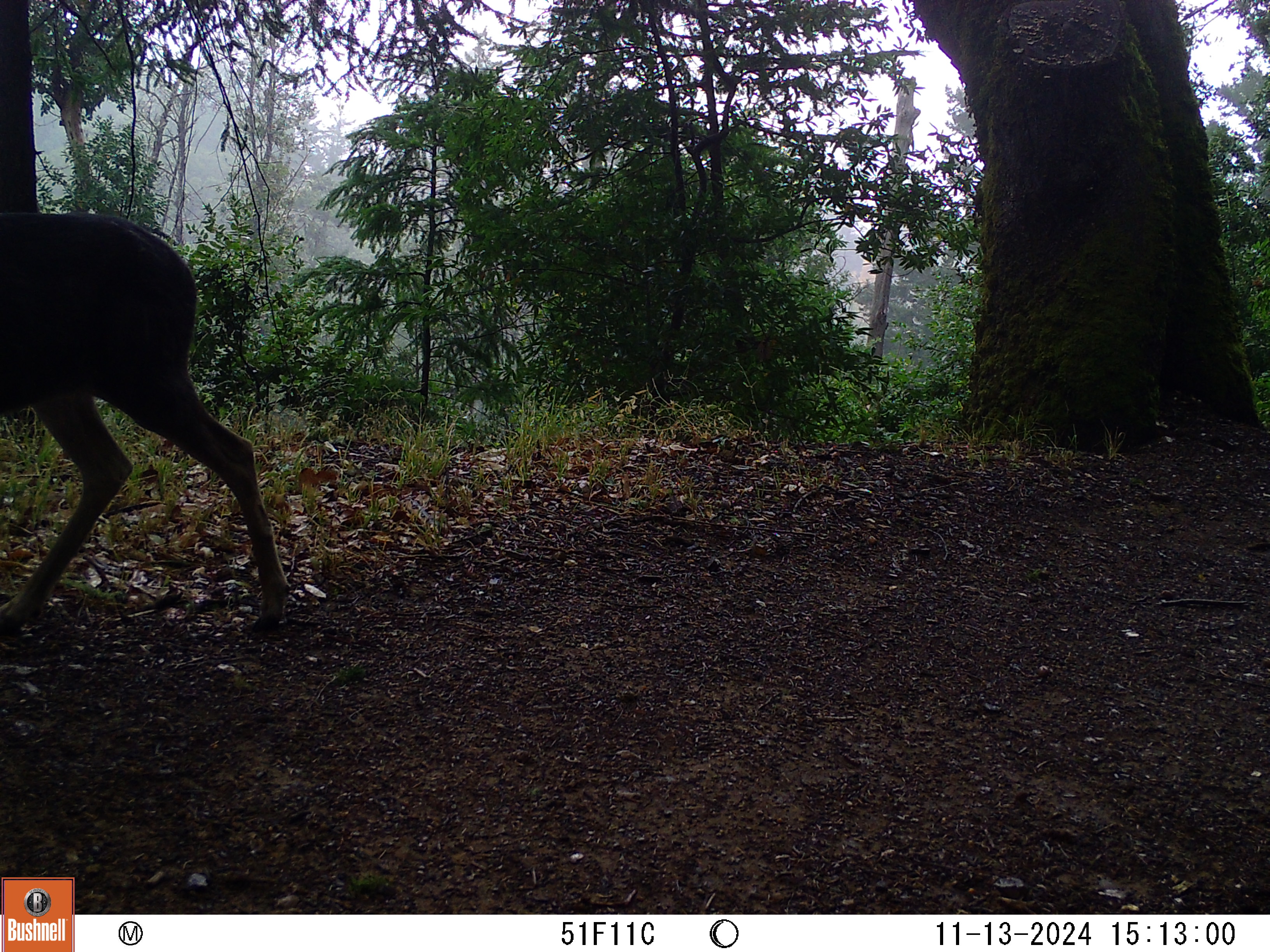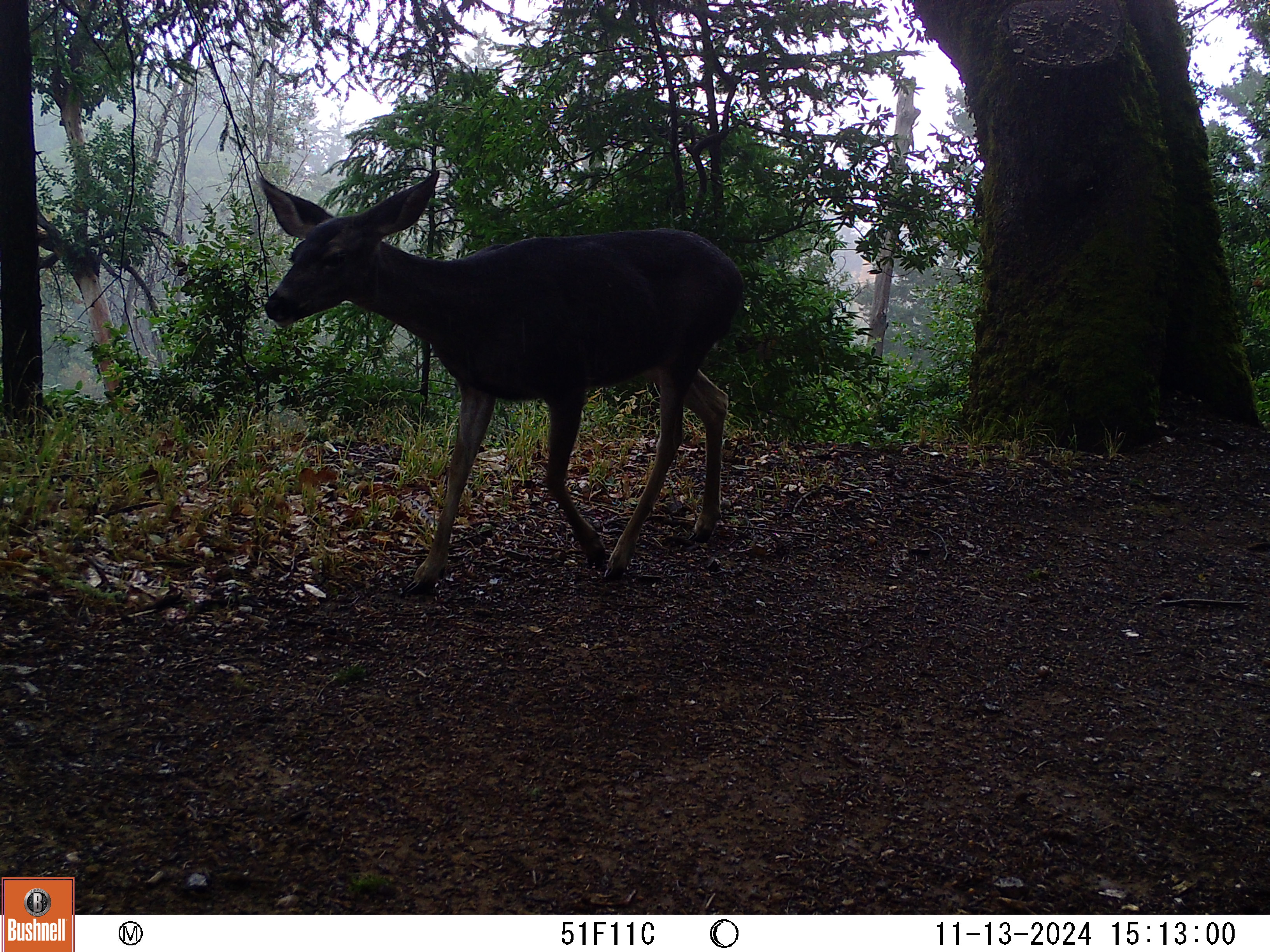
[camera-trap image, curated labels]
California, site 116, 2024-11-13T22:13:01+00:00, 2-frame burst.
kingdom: Animalia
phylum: Chordata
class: Mammalia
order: Artiodactyla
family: Cervidae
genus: Odocoileus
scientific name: Odocoileus hemionus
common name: mule deer